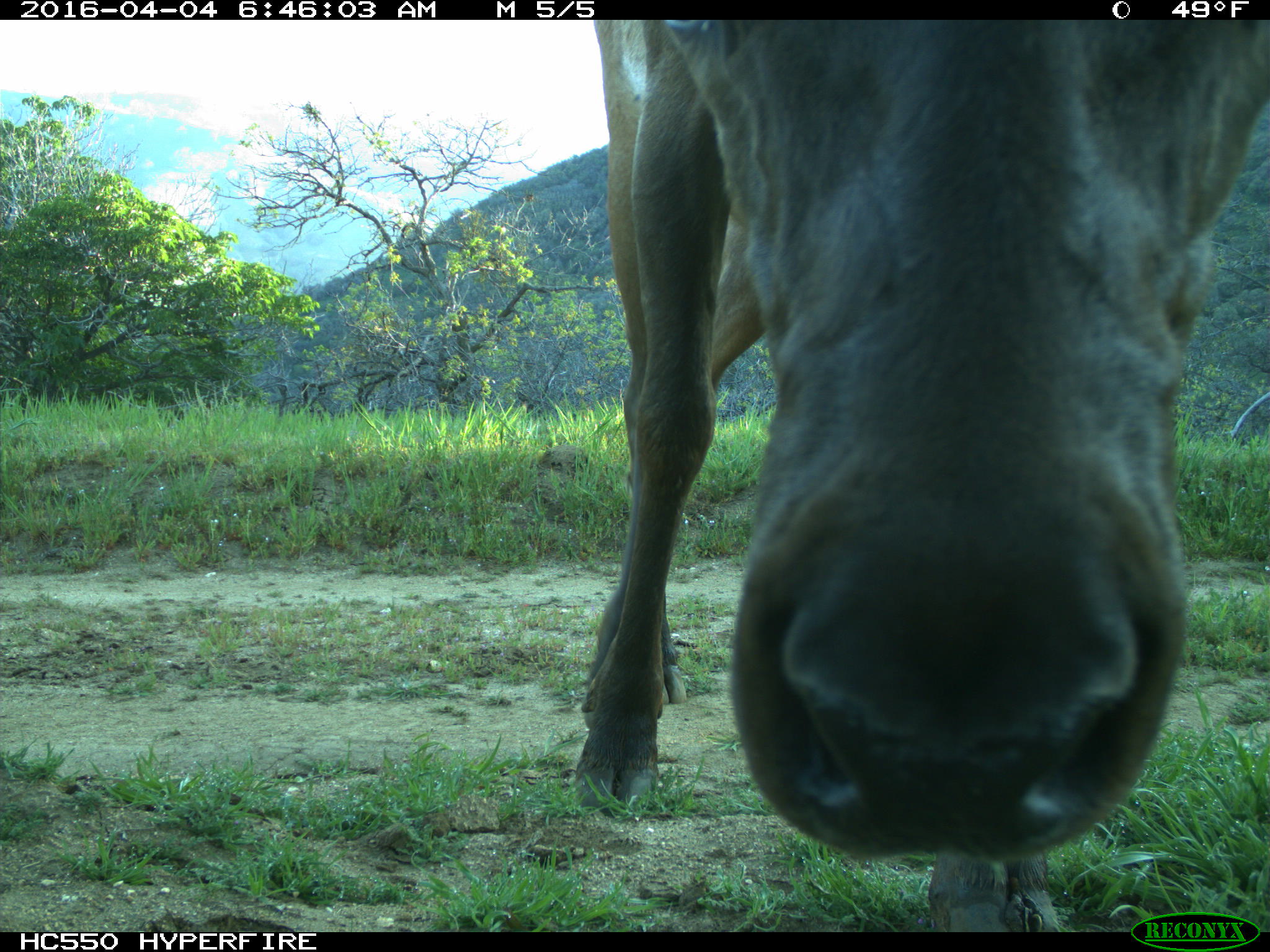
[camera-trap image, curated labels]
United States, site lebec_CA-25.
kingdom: Animalia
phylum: Chordata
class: Mammalia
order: Artiodactyla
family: Cervidae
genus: Cervus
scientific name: Cervus canadensis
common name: elk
Cervus canadensis (elk).